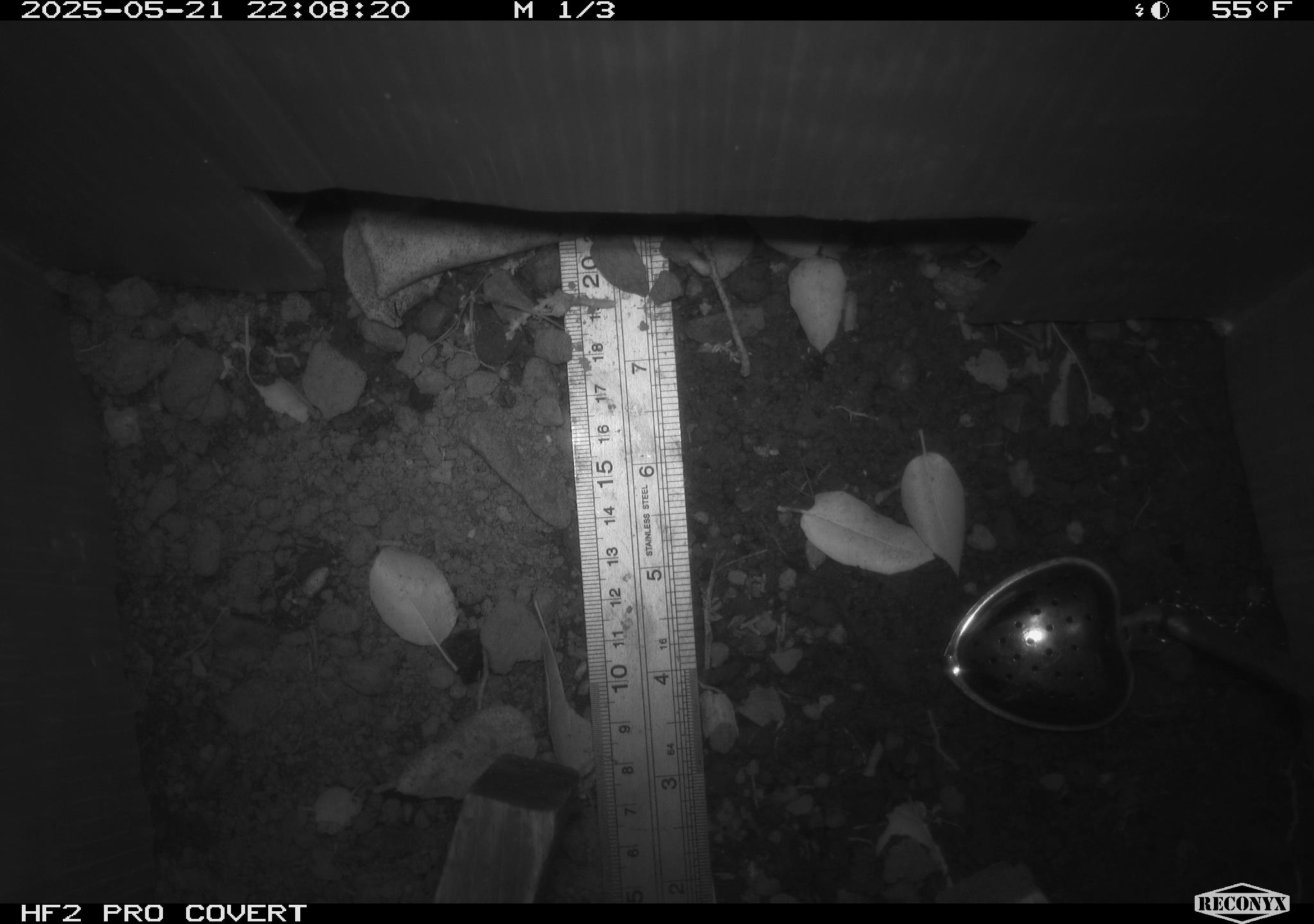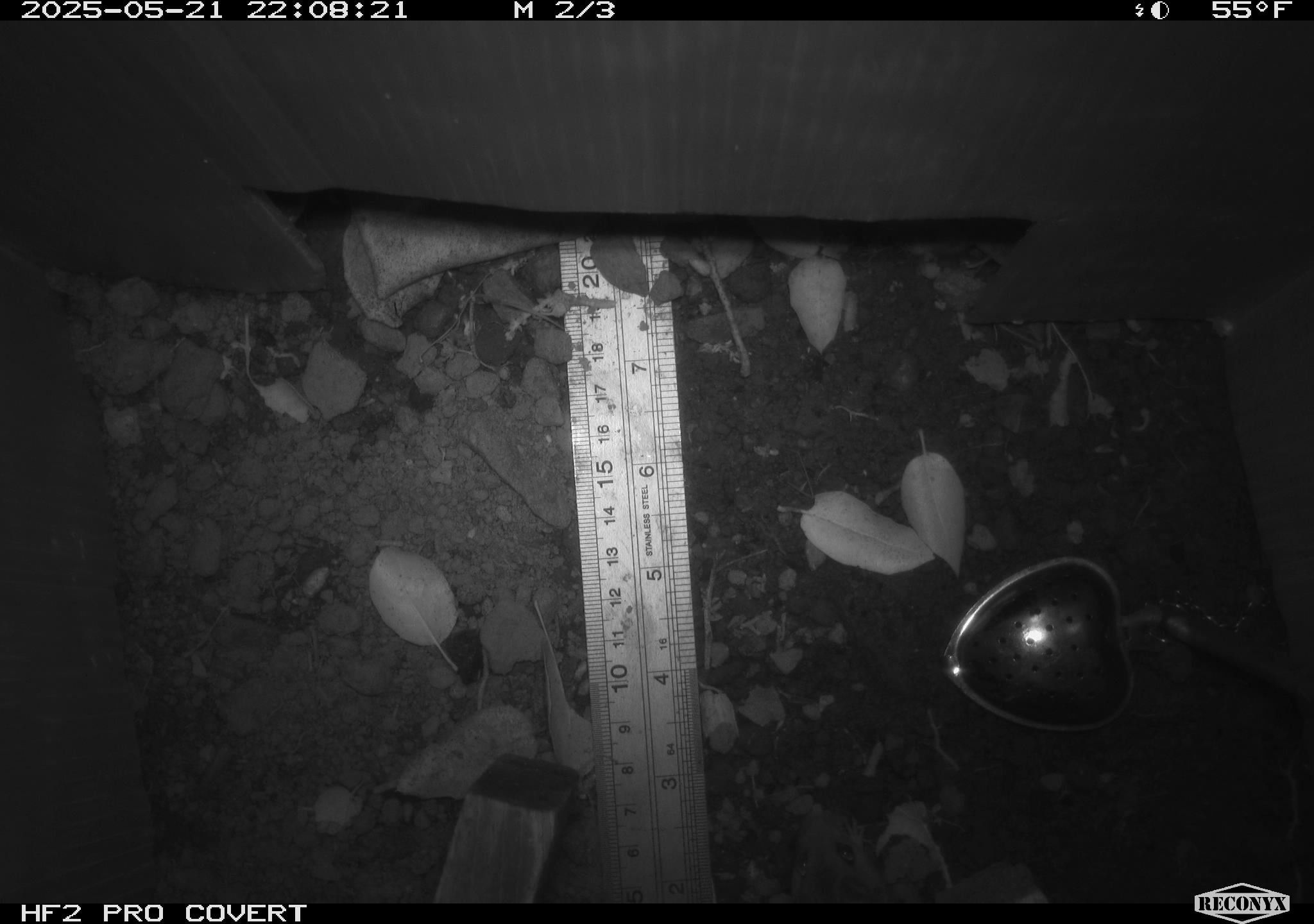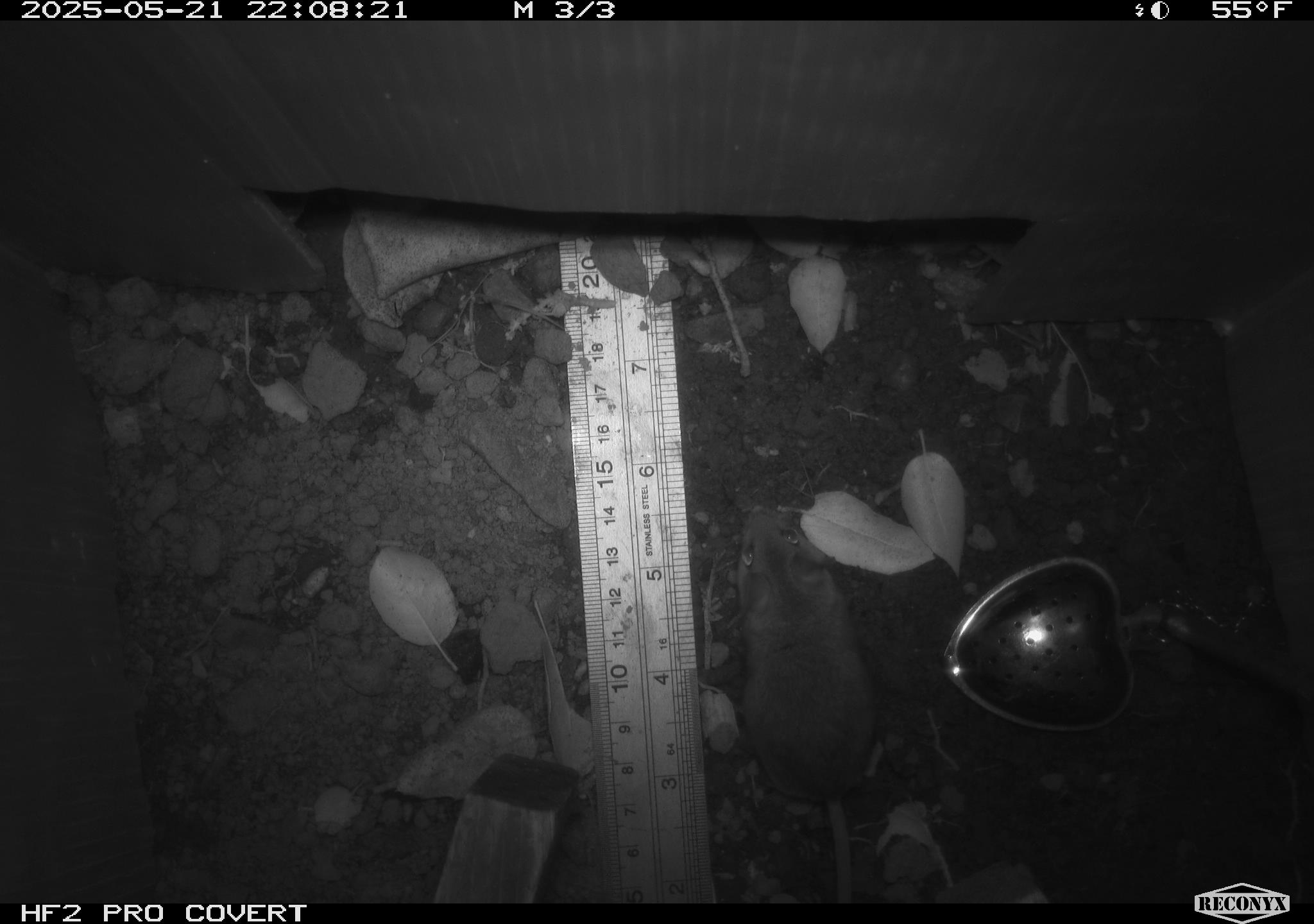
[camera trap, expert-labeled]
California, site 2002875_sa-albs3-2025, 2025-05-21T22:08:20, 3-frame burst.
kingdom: Animalia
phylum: Chordata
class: Mammalia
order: Rodentia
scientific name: Rodentia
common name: mouse species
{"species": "mouse species (Rodentia)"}